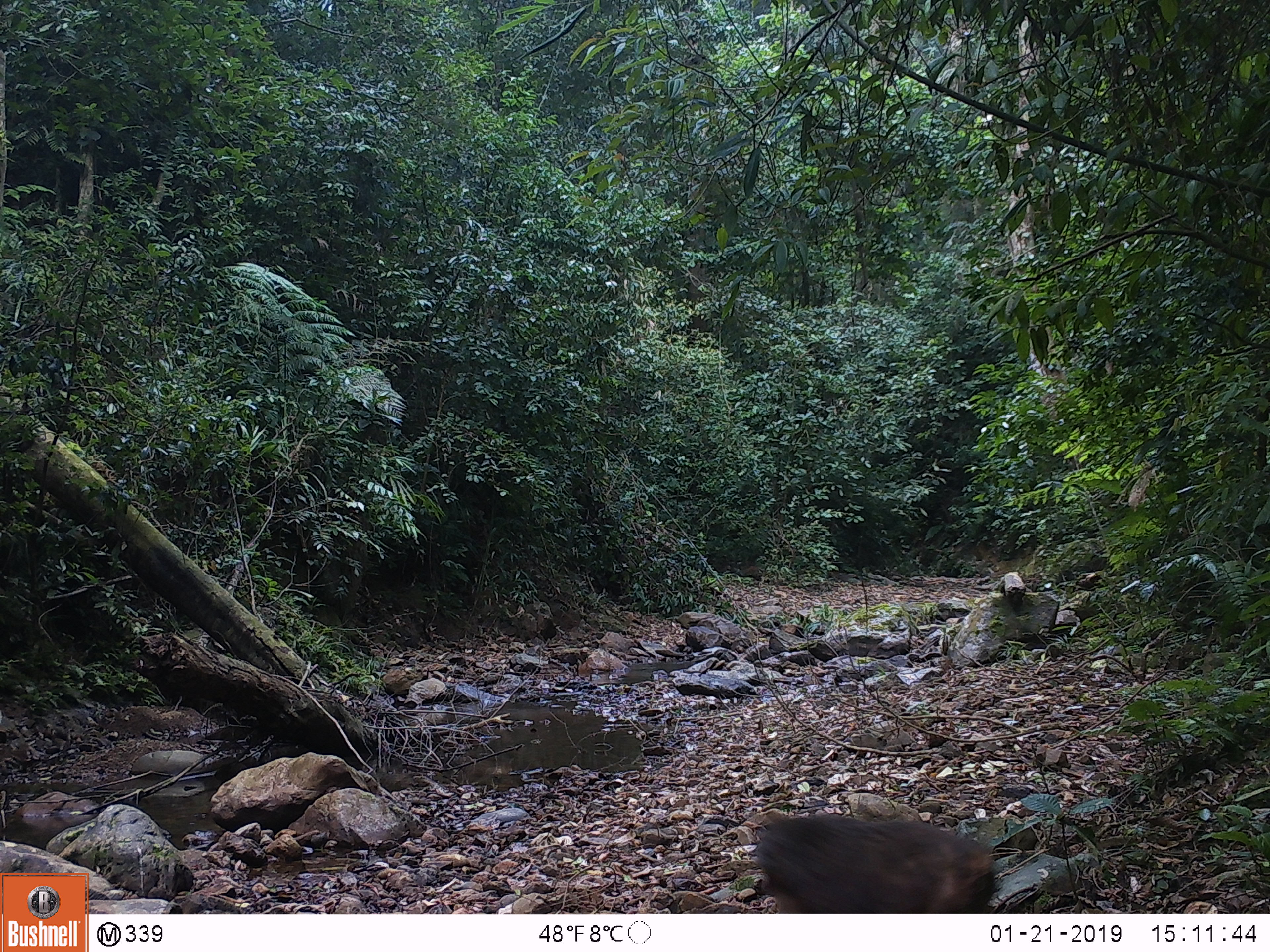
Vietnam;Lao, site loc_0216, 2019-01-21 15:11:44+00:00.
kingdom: Animalia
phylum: Chordata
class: Mammalia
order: Primates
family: Cercopithecidae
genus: Macaca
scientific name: Macaca arctoides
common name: stump-tailed macaque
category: stump tailed macaque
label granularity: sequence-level